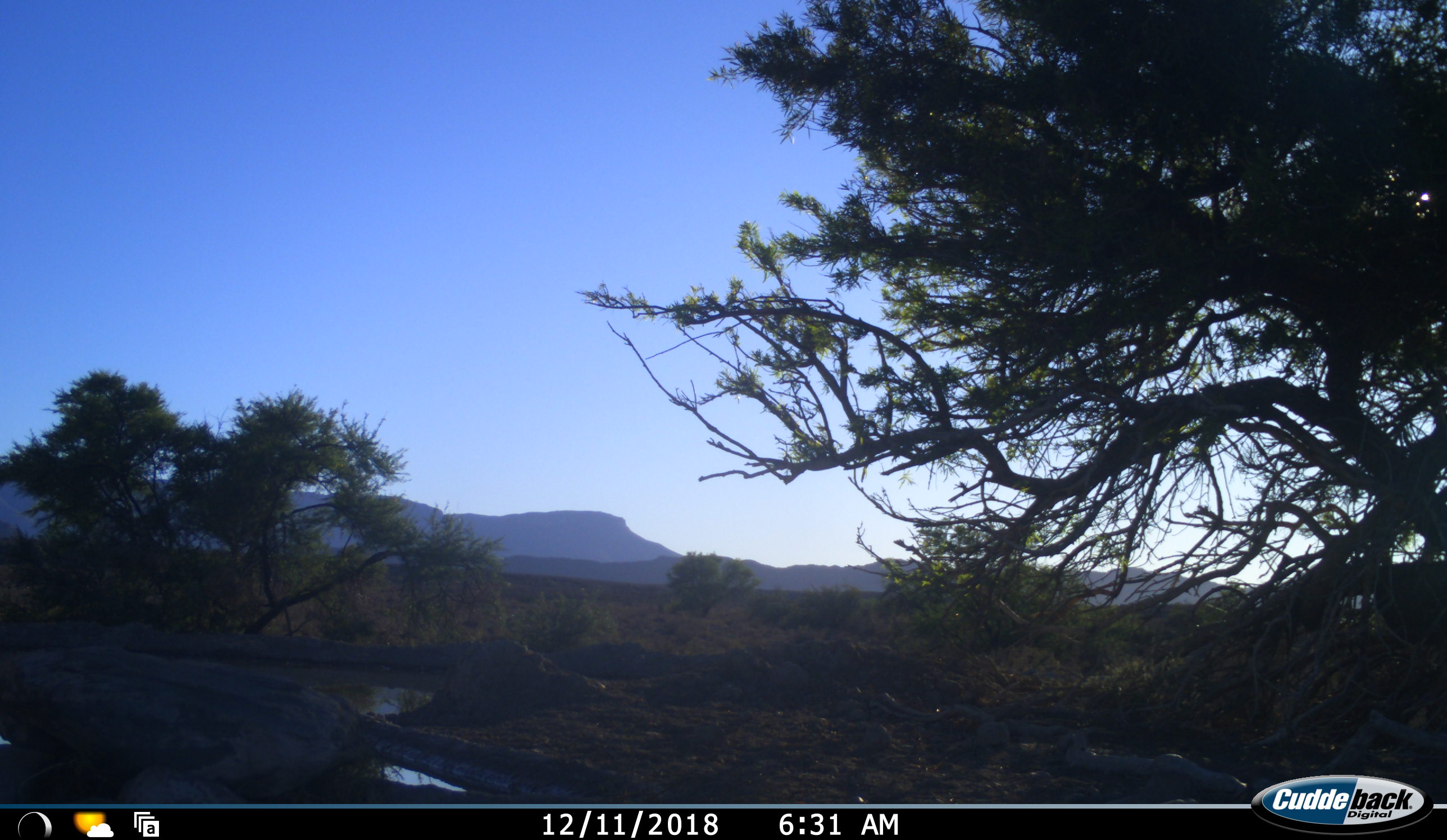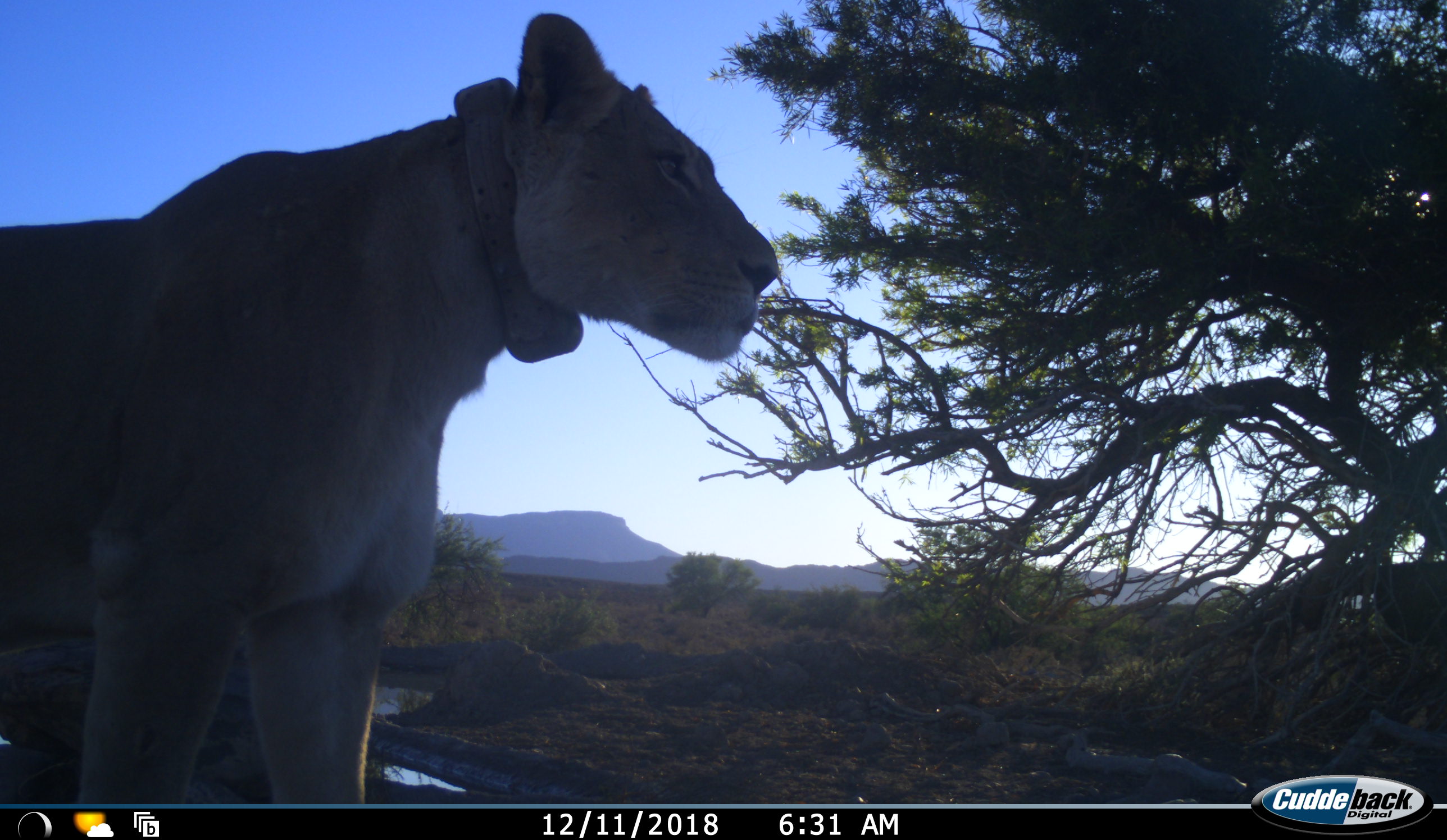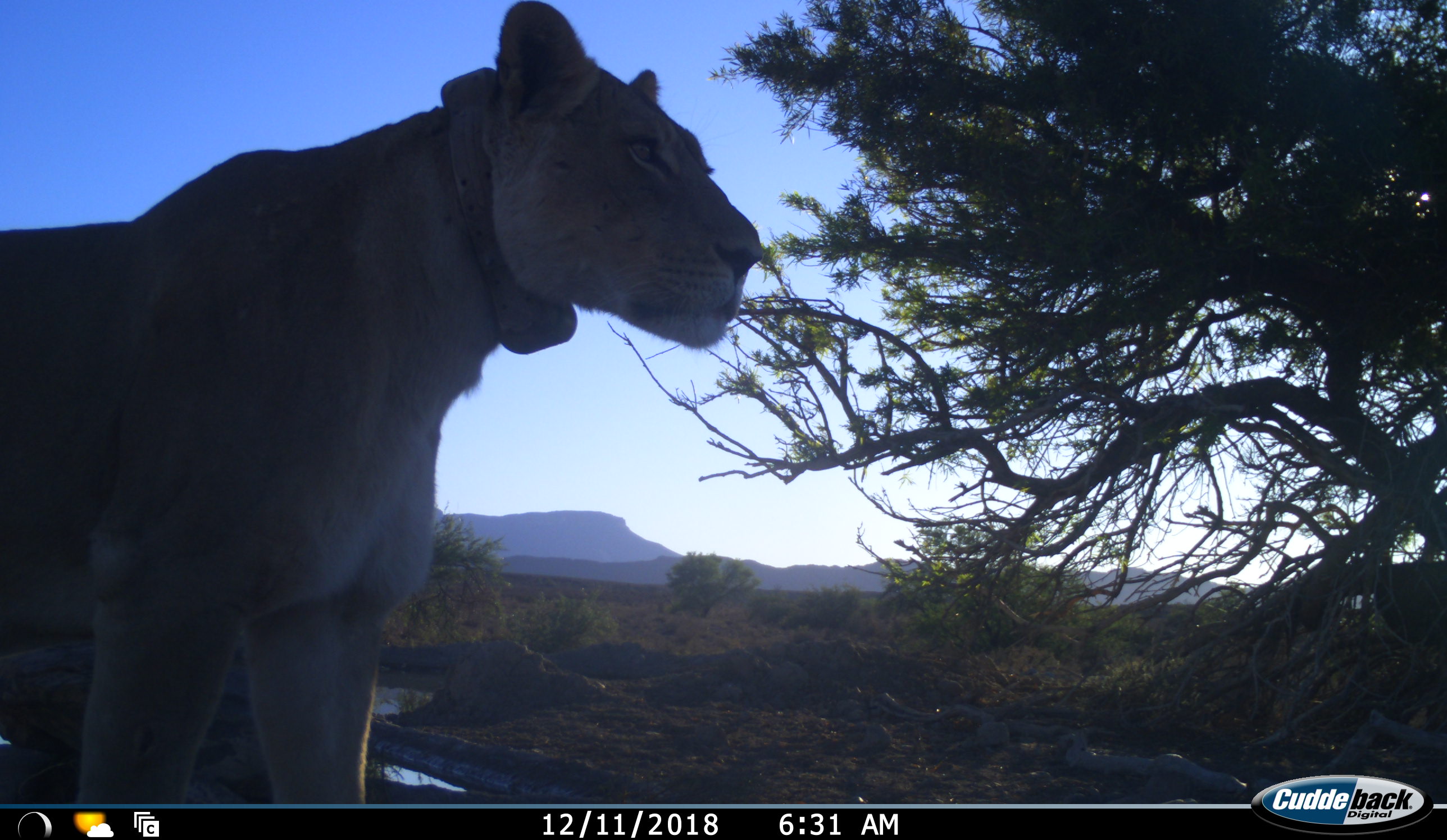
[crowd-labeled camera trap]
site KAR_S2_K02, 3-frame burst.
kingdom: Animalia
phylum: Chordata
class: Mammalia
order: Carnivora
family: Felidae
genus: Panthera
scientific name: Panthera leo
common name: lion female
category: lionfemale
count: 1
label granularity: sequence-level